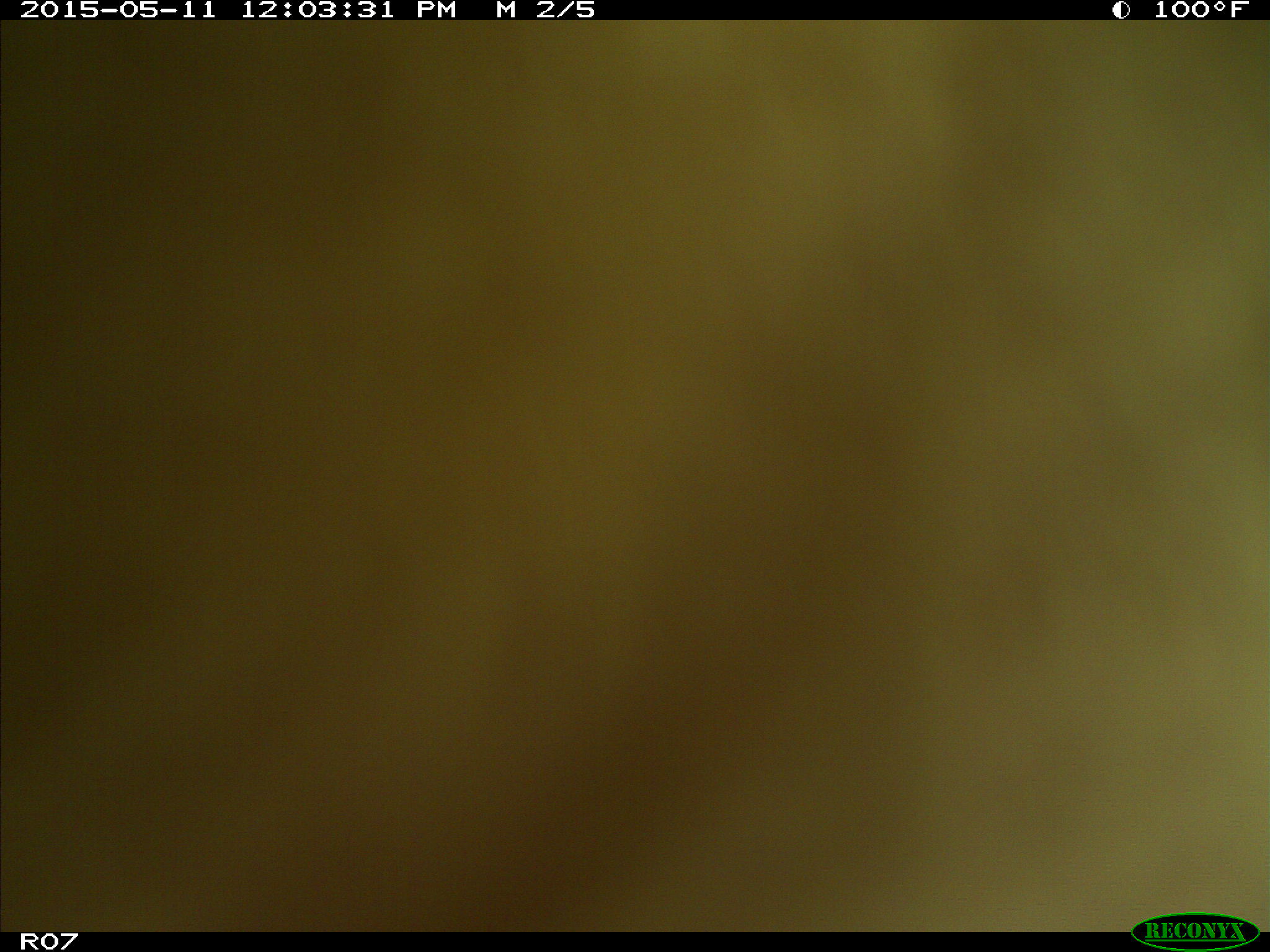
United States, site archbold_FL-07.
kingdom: Animalia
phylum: Chordata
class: Mammalia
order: Artiodactyla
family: Bovidae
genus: Bos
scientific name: Bos taurus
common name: domestic cow